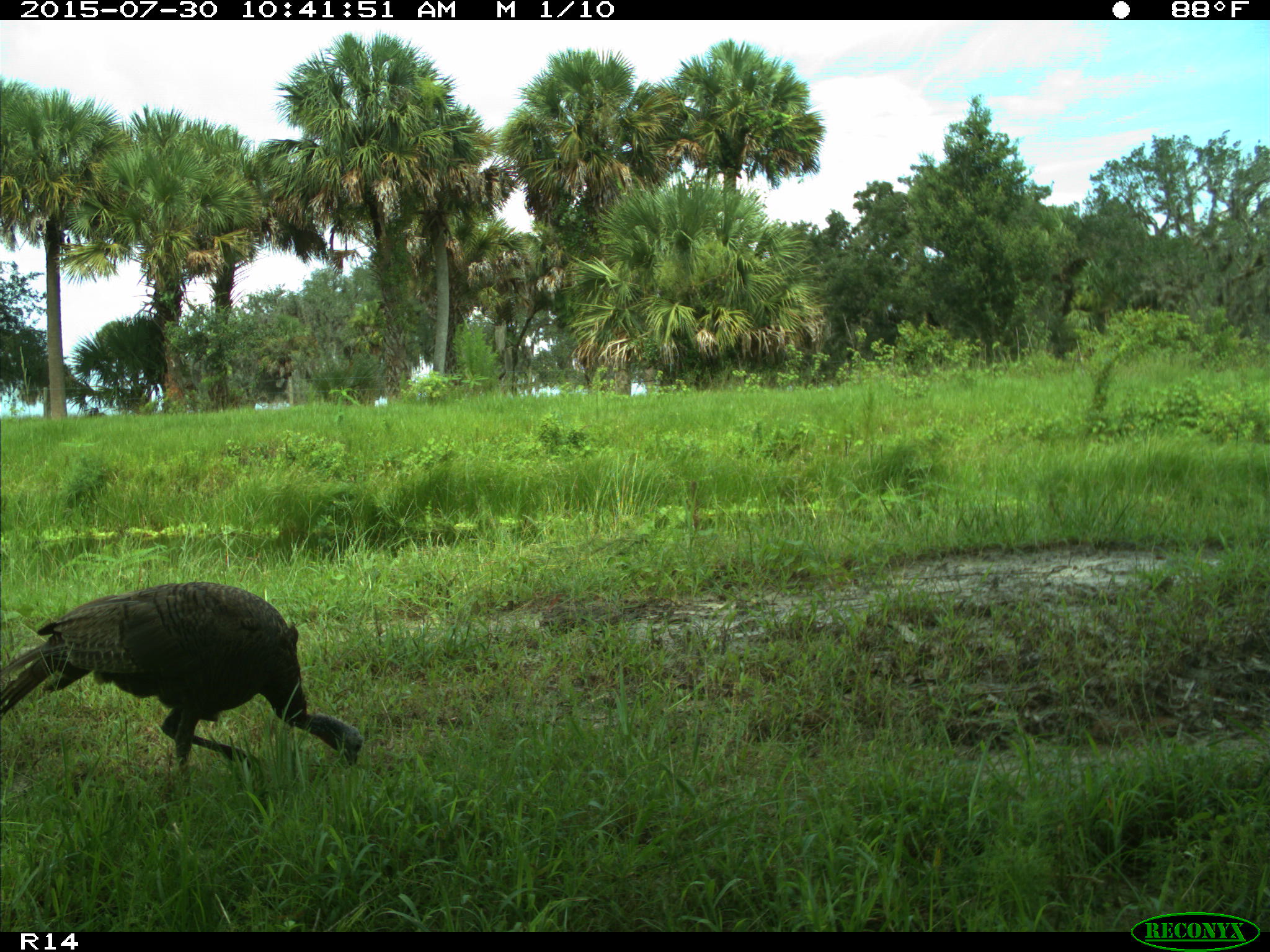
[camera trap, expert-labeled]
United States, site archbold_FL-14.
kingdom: Animalia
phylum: Chordata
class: Aves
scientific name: Aves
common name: birds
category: unidentified bird